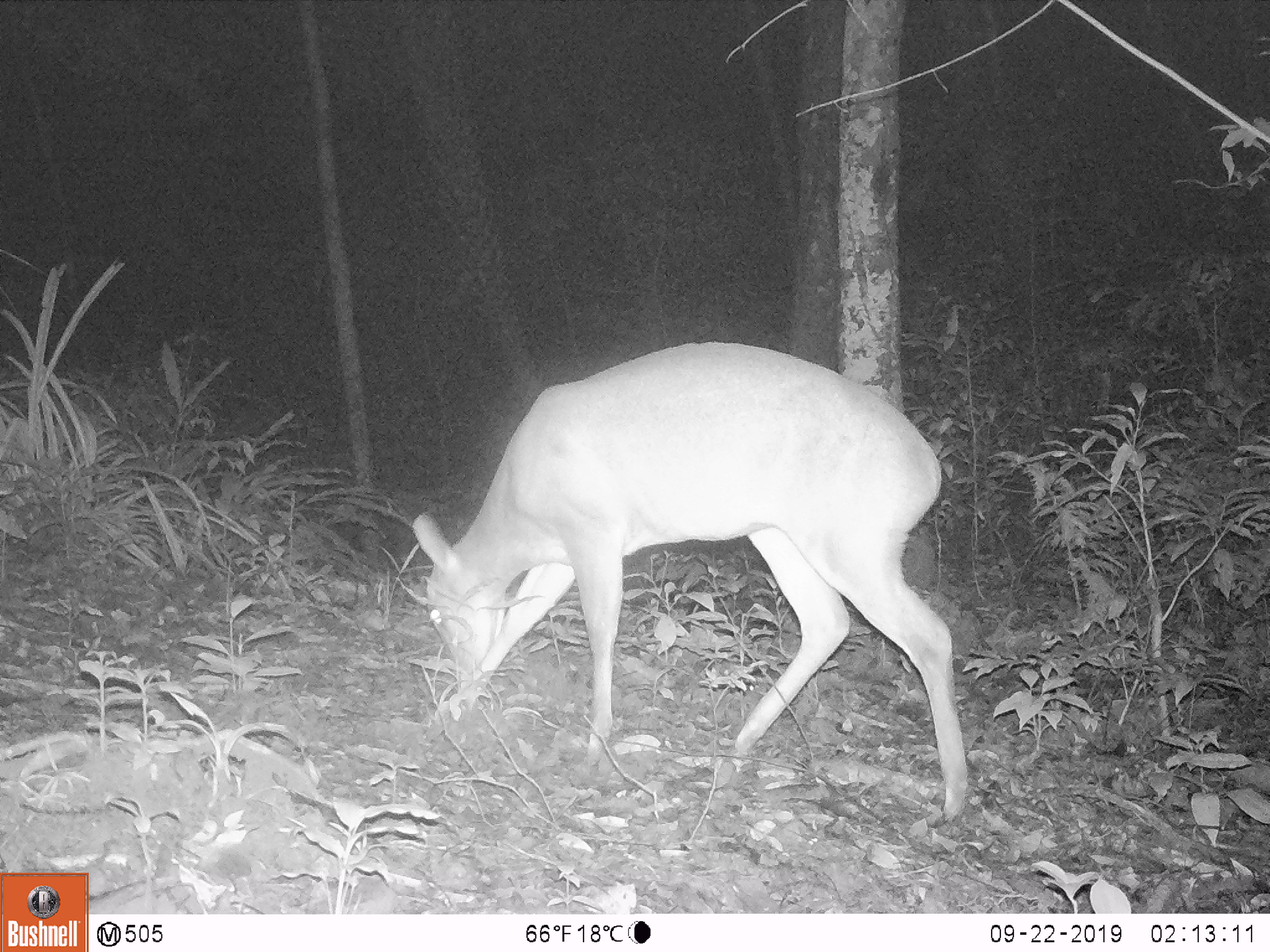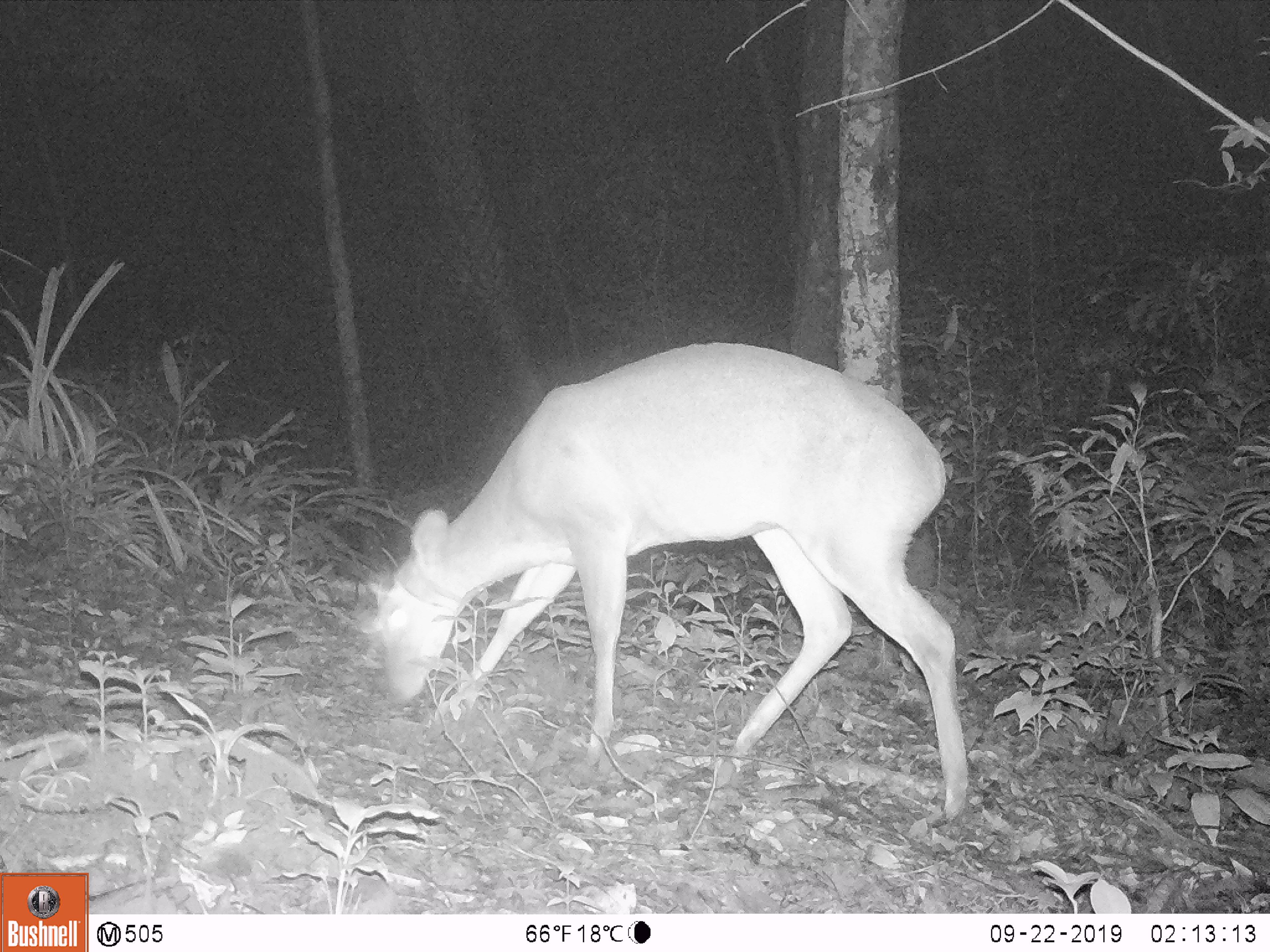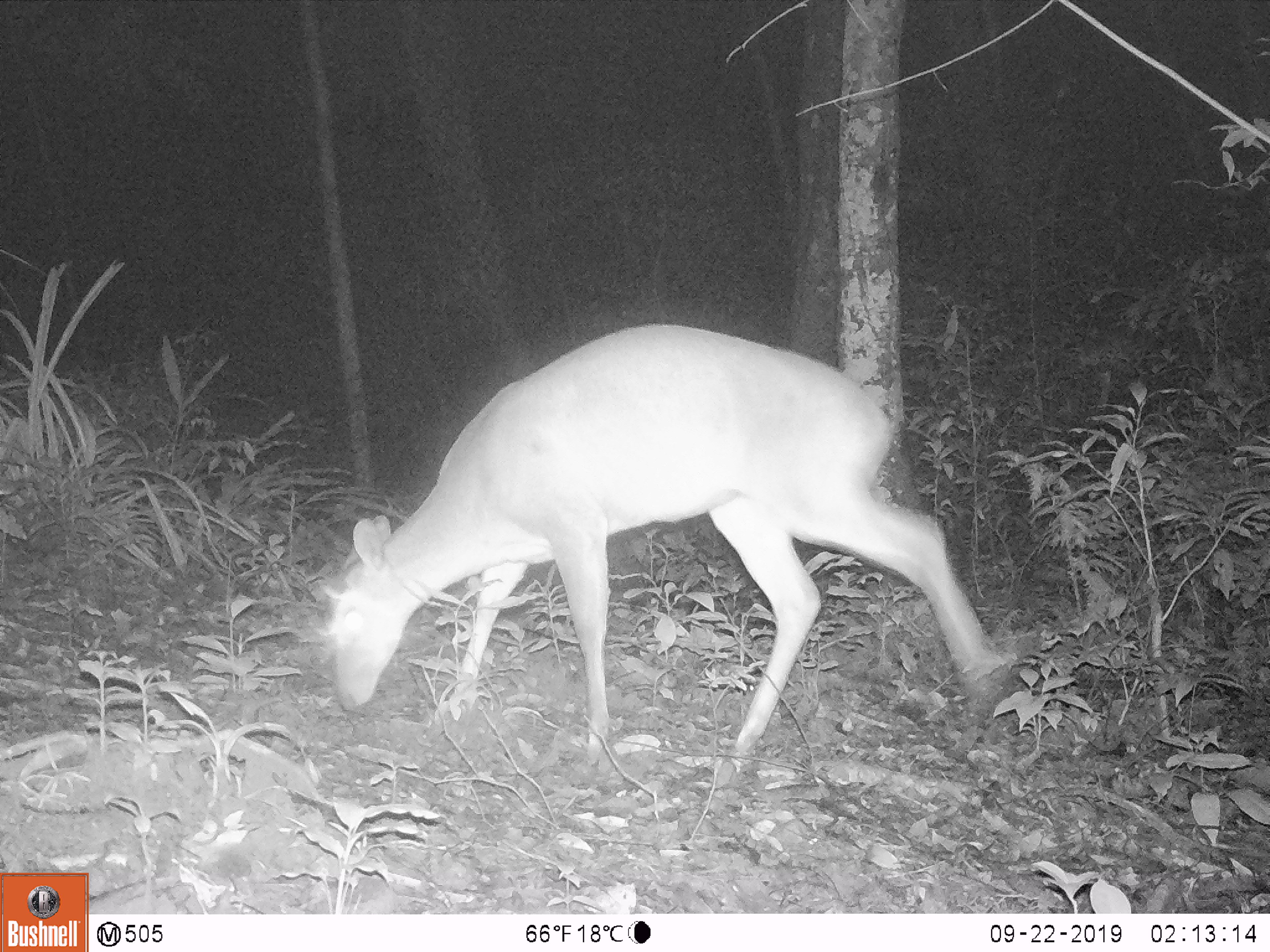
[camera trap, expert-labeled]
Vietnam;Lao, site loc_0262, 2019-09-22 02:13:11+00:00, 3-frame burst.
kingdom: Animalia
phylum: Chordata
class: Mammalia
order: Artiodactyla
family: Cervidae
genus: Muntiacus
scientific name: Muntiacus vuquangensis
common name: large-antlered muntjac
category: large antlered muntjac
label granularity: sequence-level